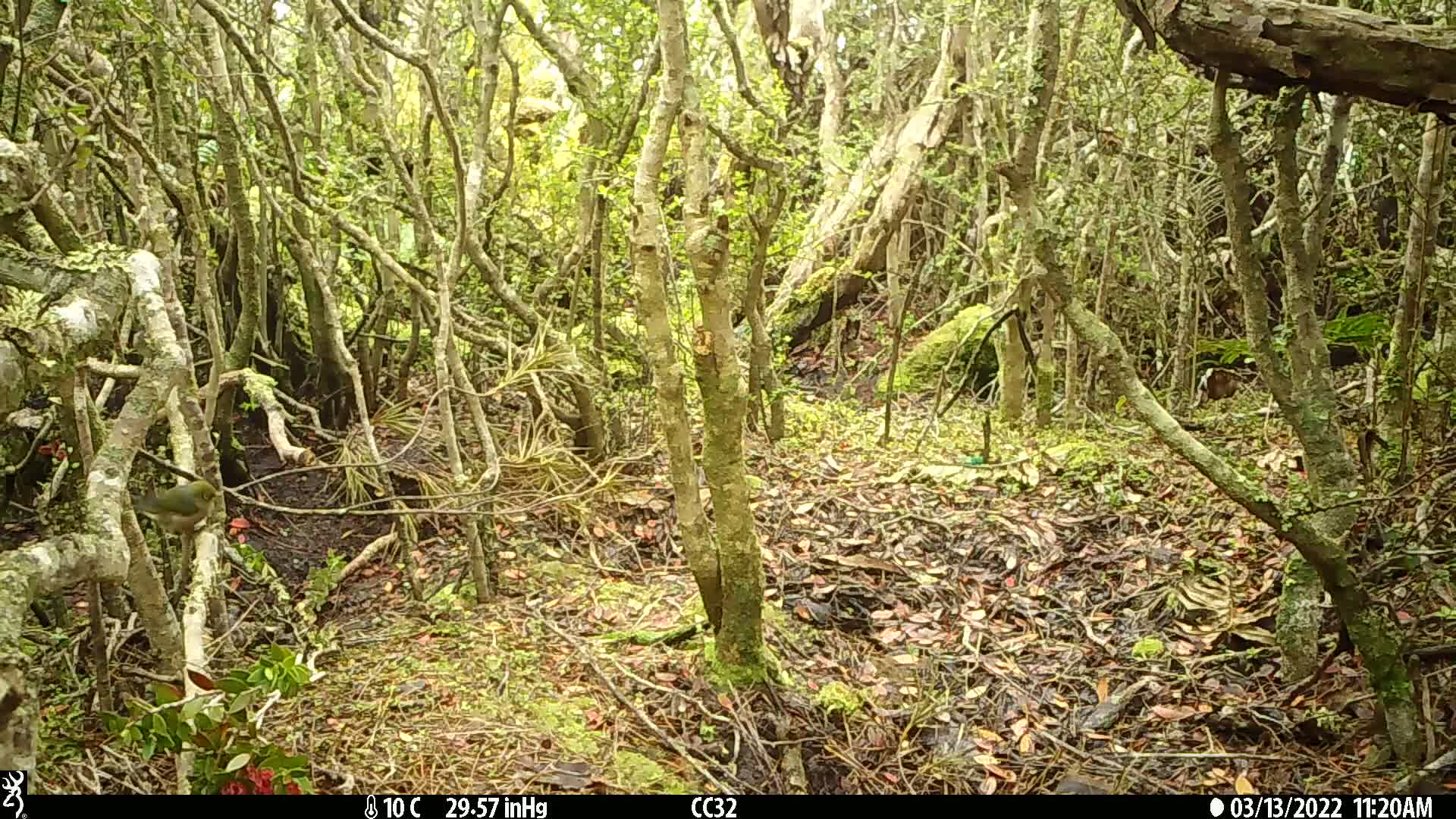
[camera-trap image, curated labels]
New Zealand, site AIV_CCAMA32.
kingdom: Animalia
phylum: Chordata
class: Aves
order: Passeriformes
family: Zosteropidae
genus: Zosterops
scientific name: Zosterops lateralis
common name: silvereye